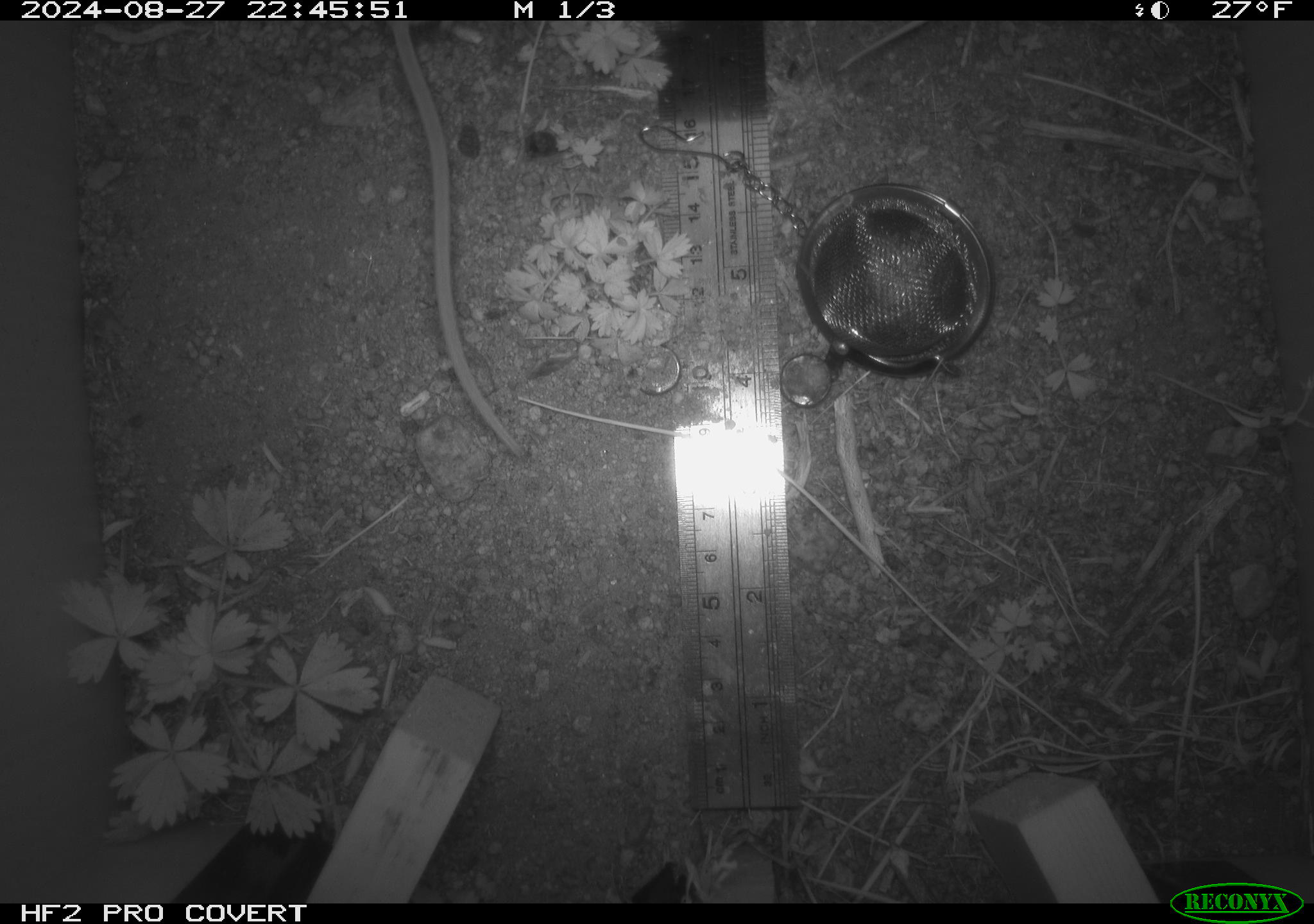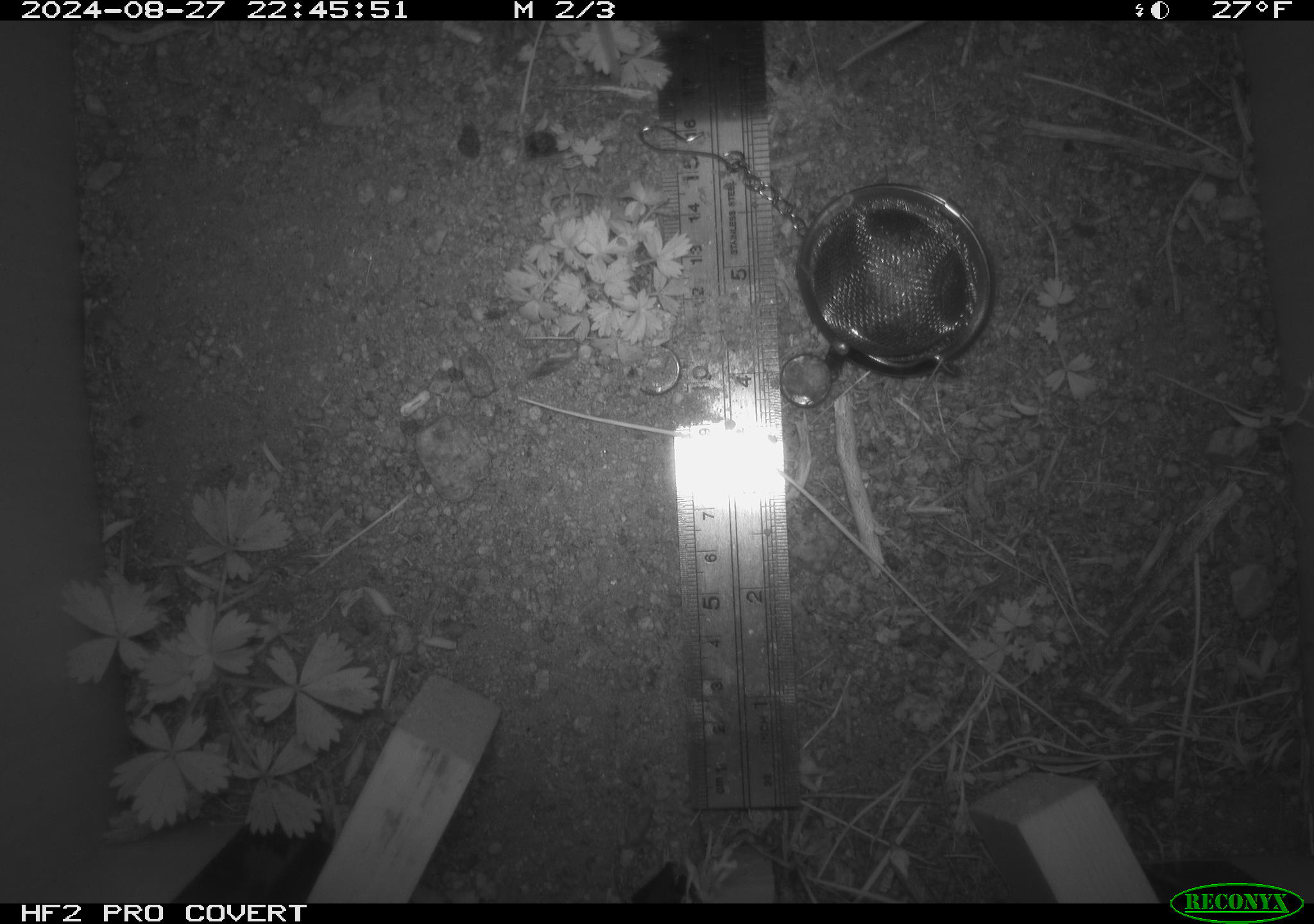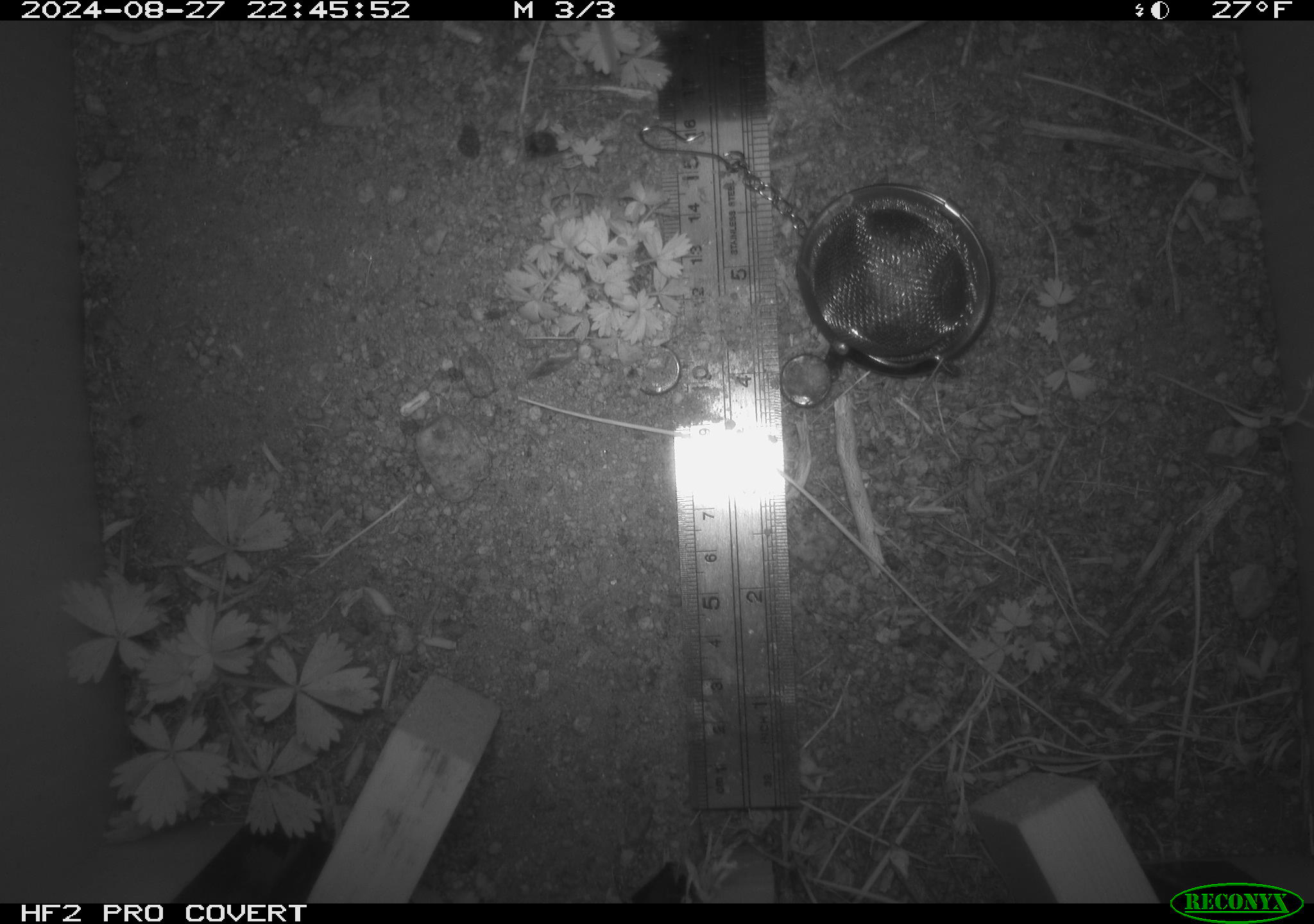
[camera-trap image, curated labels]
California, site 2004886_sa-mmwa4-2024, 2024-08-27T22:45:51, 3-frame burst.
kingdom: Animalia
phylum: Chordata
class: Mammalia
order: Rodentia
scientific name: Rodentia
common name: mouse species